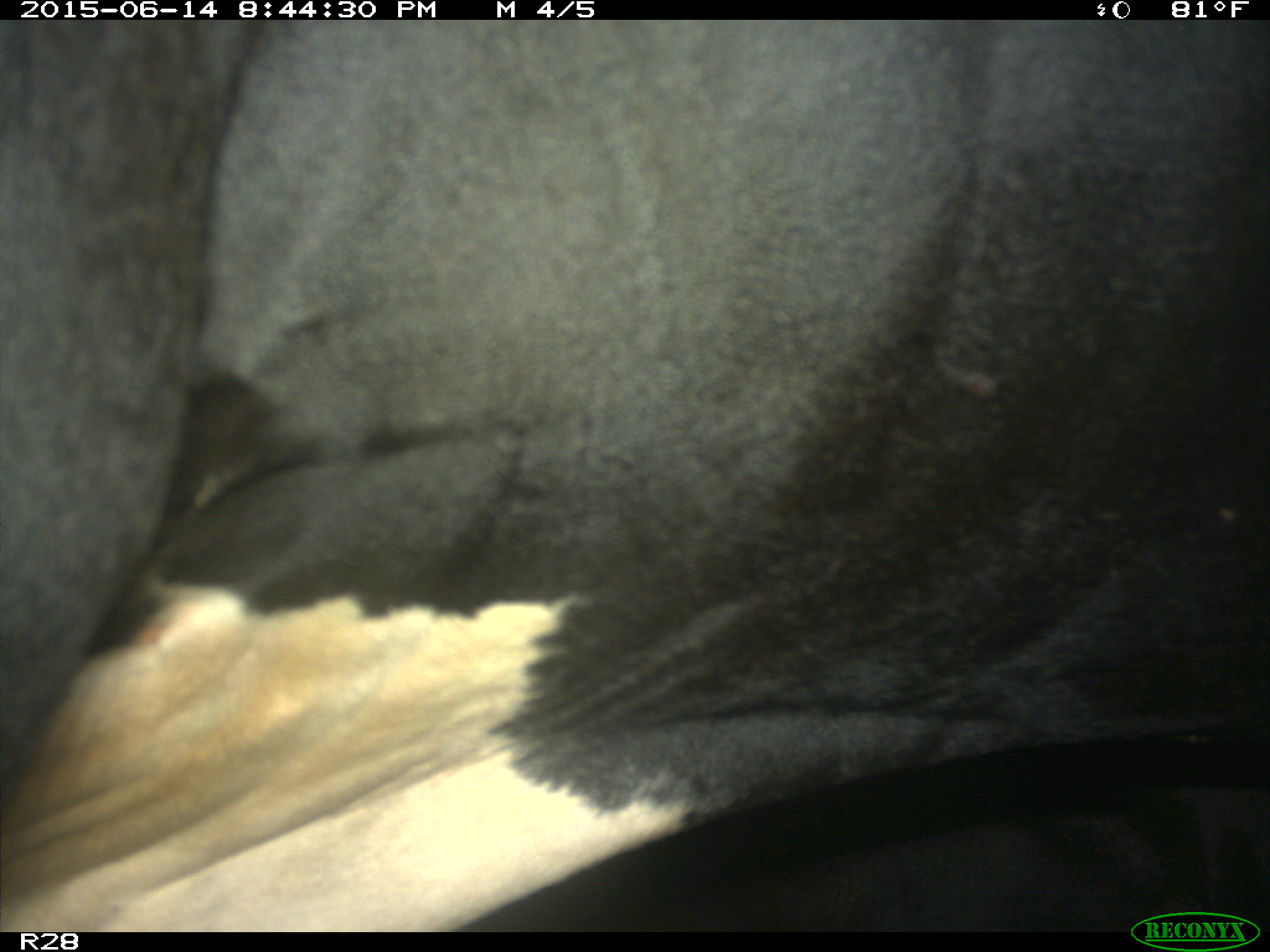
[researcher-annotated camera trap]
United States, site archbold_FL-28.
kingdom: Animalia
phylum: Chordata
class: Mammalia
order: Artiodactyla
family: Bovidae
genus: Bos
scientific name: Bos taurus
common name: domestic cow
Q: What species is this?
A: Bos taurus (domestic cow).